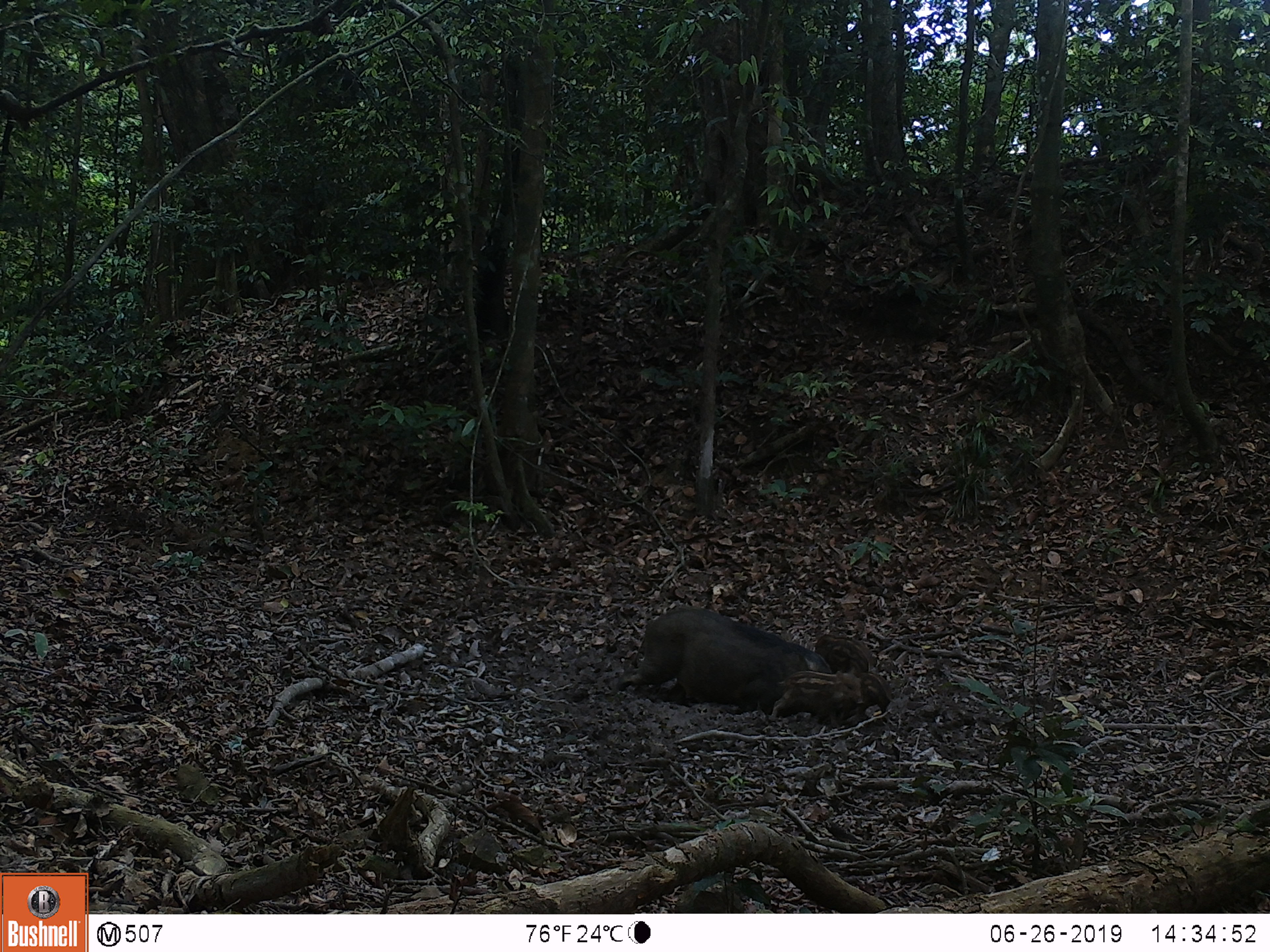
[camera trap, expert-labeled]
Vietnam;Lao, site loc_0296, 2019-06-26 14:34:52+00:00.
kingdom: Animalia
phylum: Chordata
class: Mammalia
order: Artiodactyla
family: Suidae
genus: Sus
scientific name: Sus scrofa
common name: eurasian wild pig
Eurasian wild pig (Sus scrofa). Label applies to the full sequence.